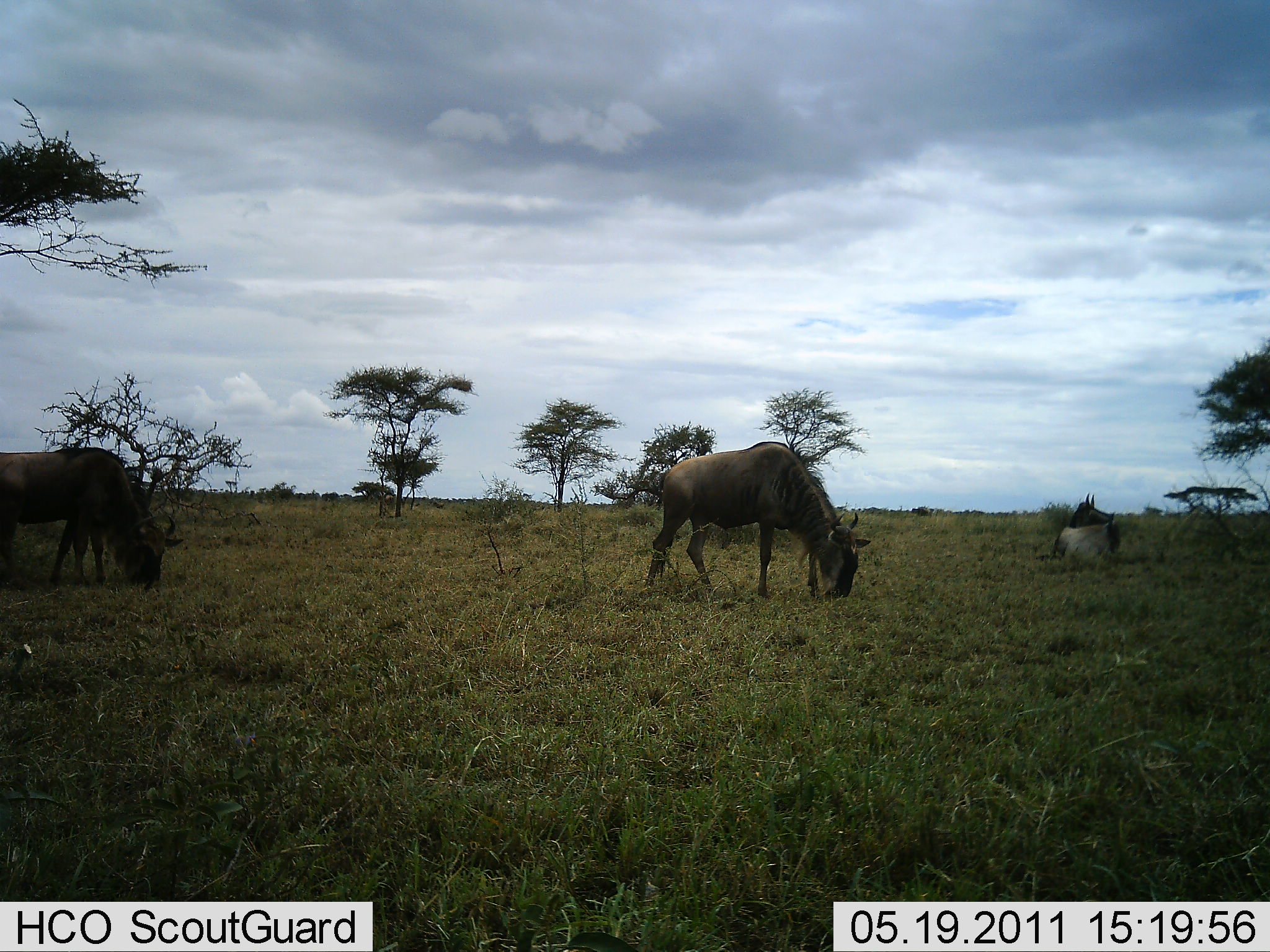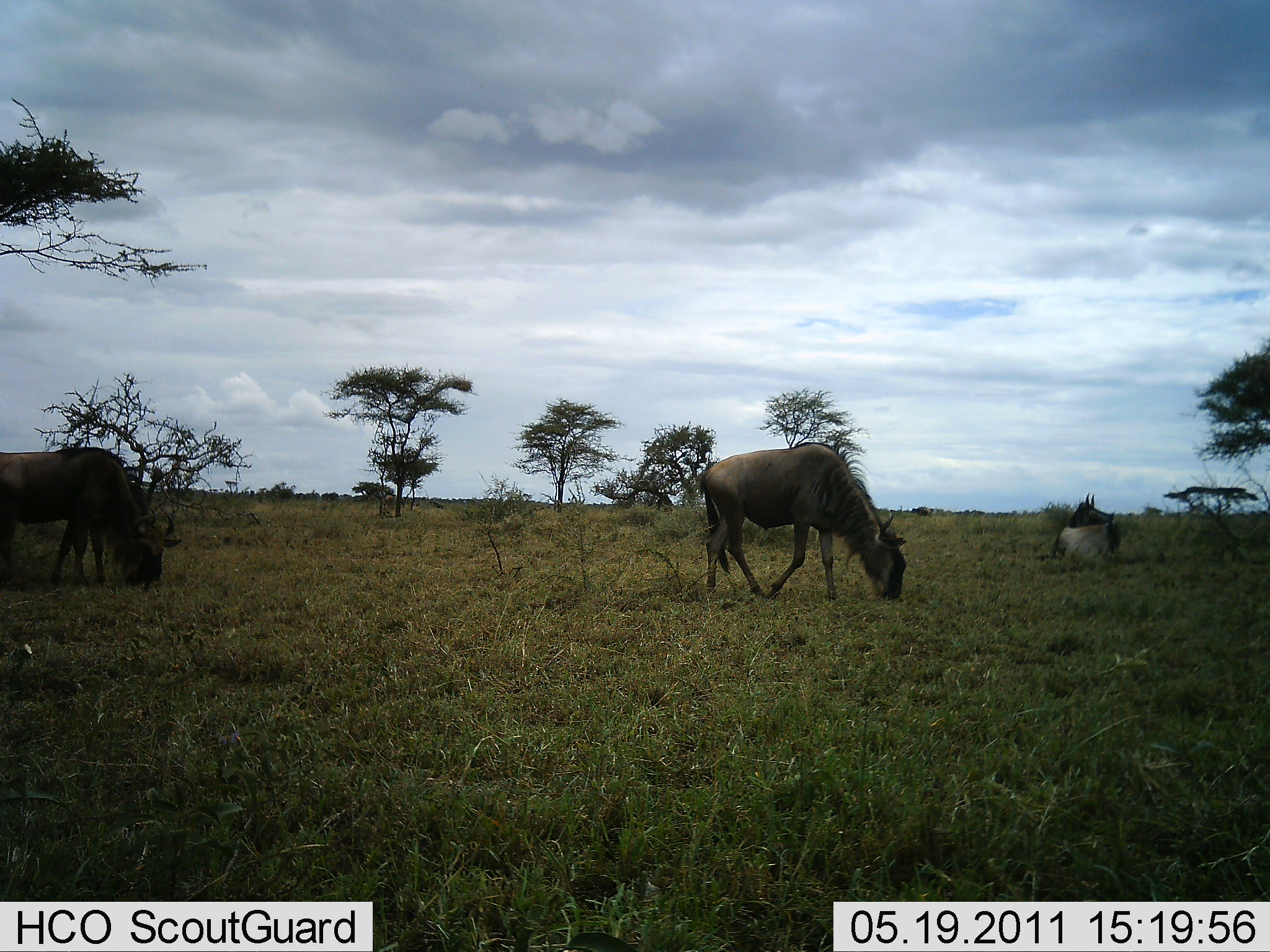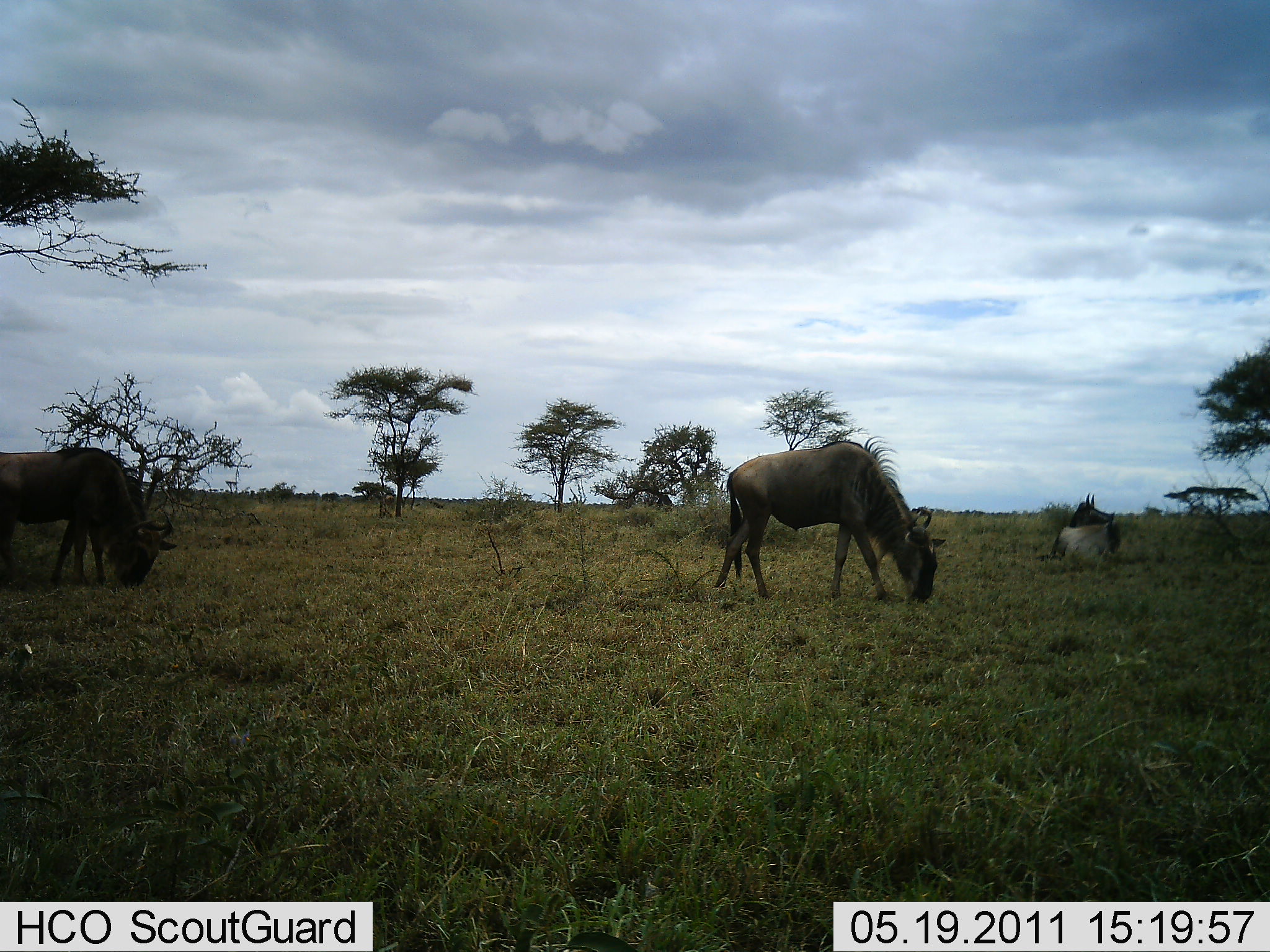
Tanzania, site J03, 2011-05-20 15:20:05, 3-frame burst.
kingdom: Animalia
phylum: Chordata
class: Mammalia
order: Artiodactyla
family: Bovidae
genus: Connochaetes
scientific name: Connochaetes taurinus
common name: blue wildebeest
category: wildebeest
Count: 3.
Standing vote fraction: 8%.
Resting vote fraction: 25%.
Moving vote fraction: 8%.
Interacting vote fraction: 0%.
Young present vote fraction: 0%.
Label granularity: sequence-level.